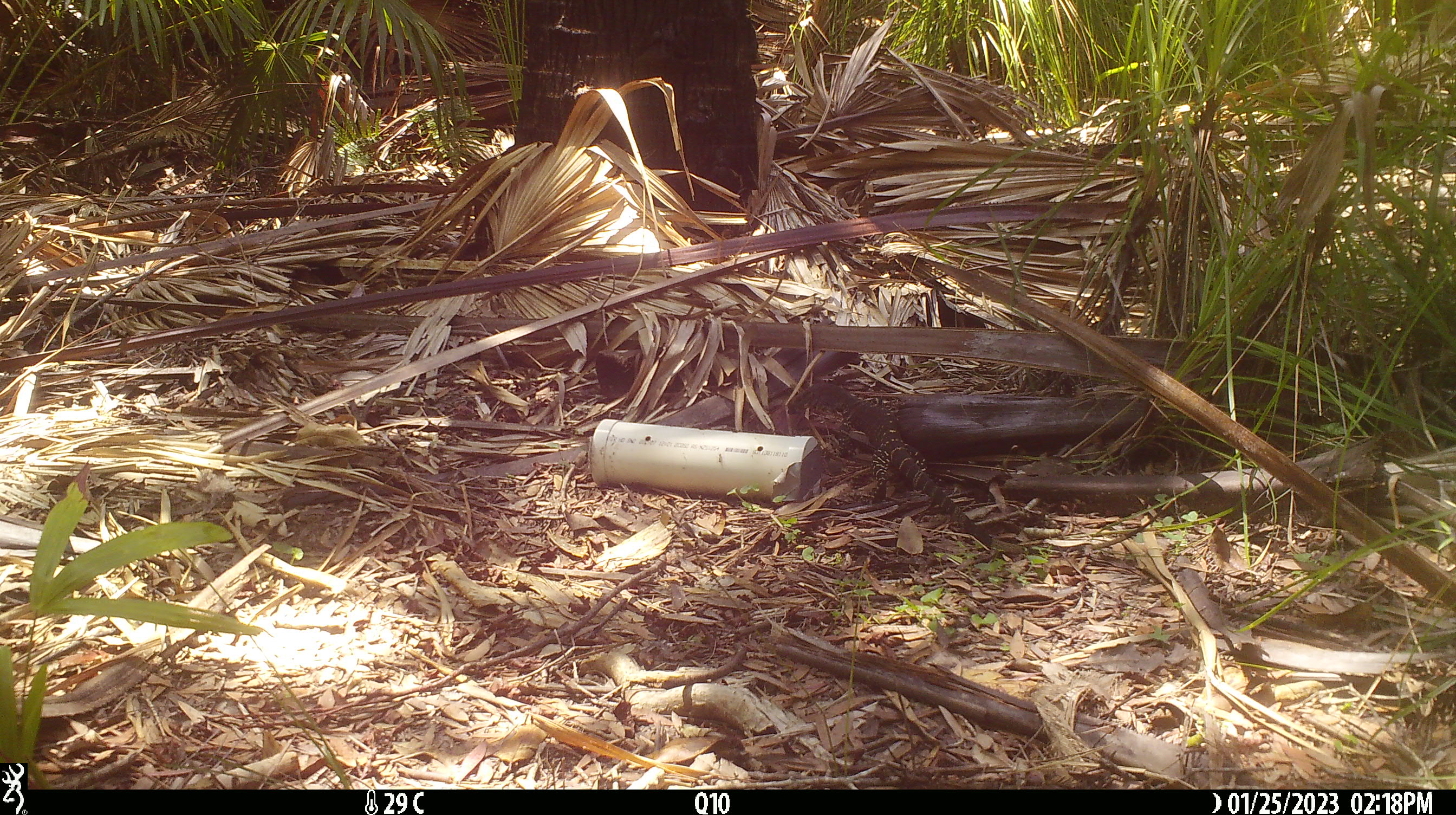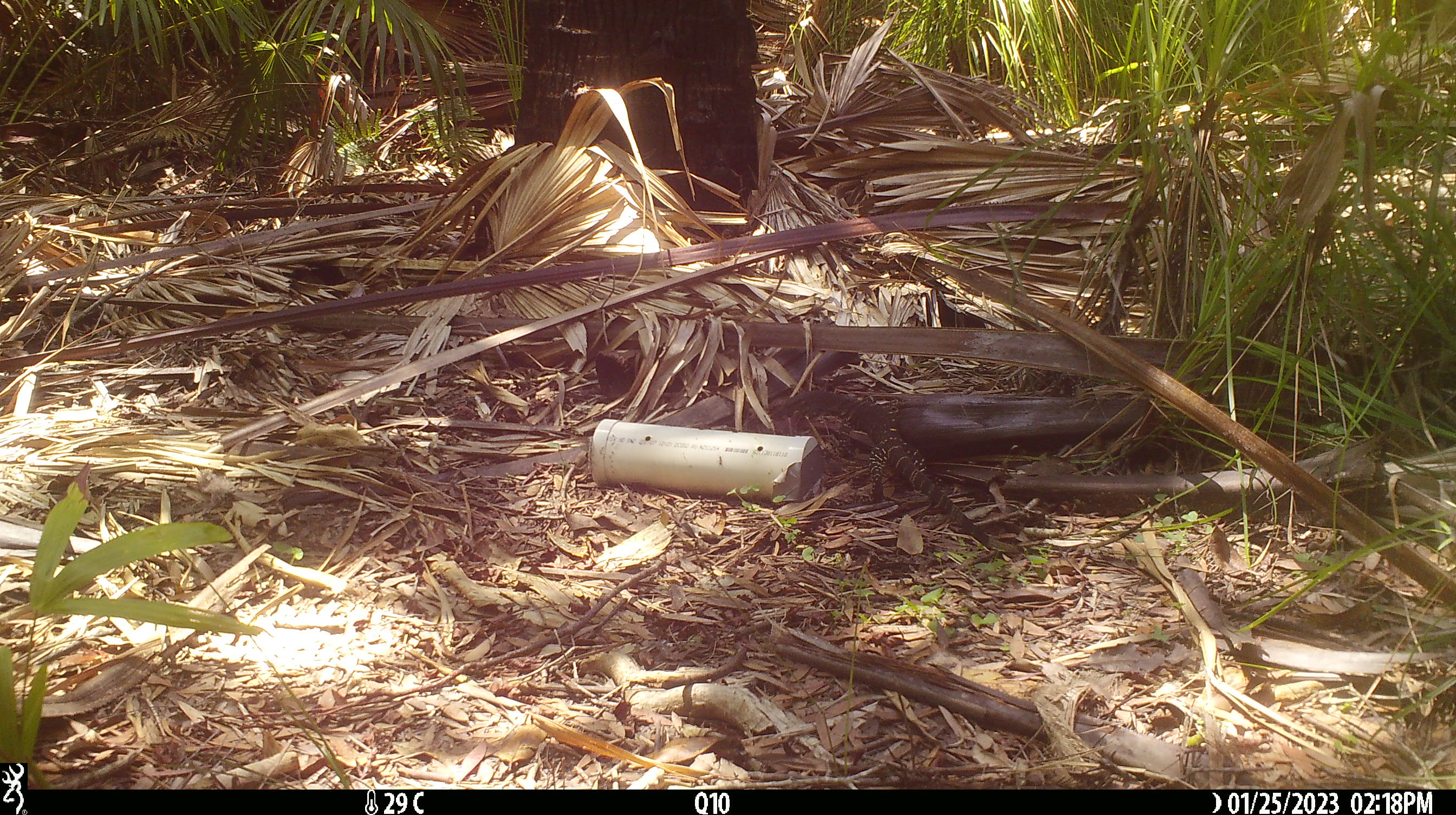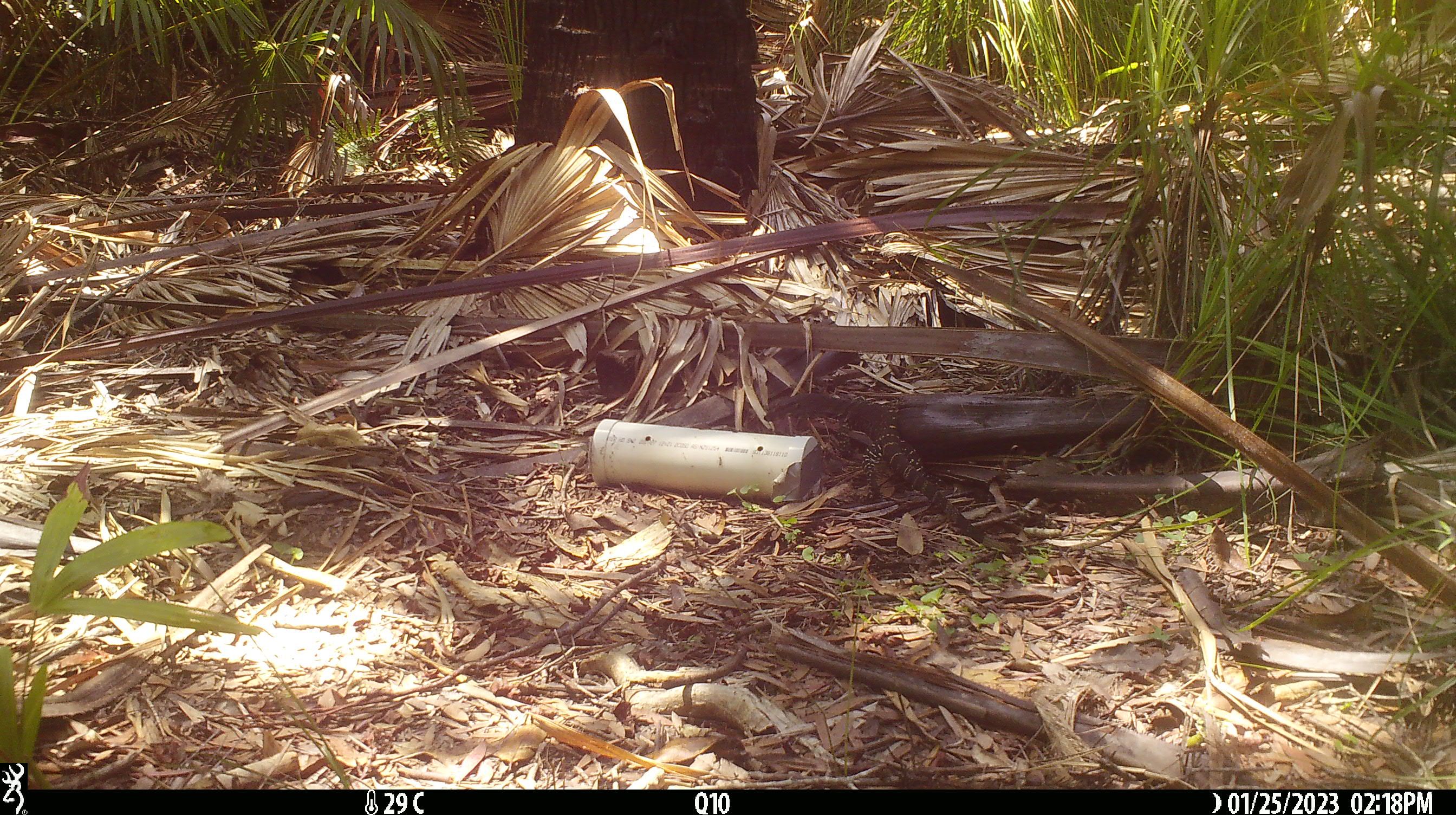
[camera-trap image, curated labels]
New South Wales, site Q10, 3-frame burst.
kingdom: Animalia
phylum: Chordata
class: Reptilia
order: Squamata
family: Varanidae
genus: Varanus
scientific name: Varanus varius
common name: lace monitor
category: goanna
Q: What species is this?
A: Goanna (lace monitor) (Varanus varius).